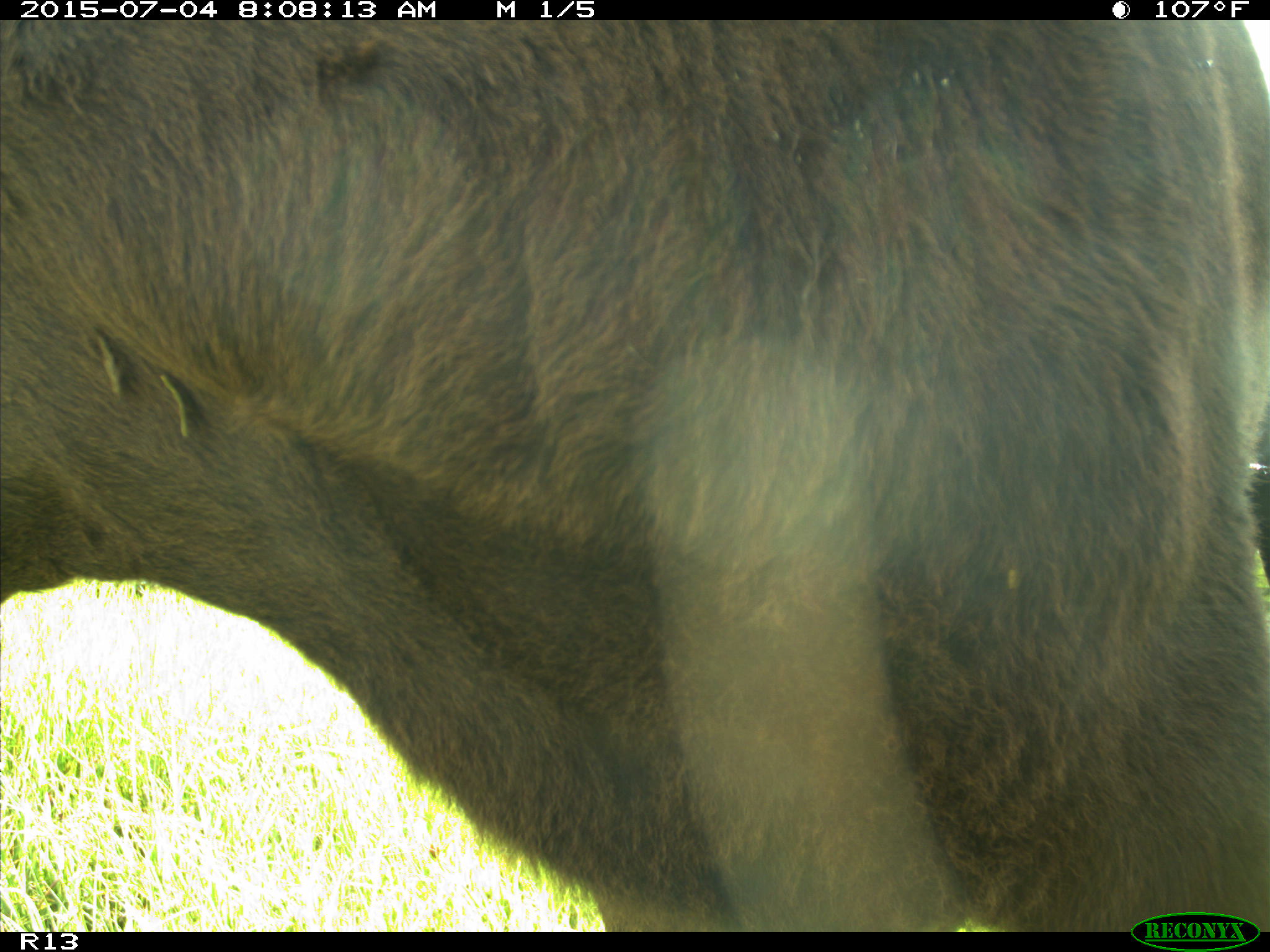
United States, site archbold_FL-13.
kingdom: Animalia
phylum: Chordata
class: Mammalia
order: Artiodactyla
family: Bovidae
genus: Bos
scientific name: Bos taurus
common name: domestic cow